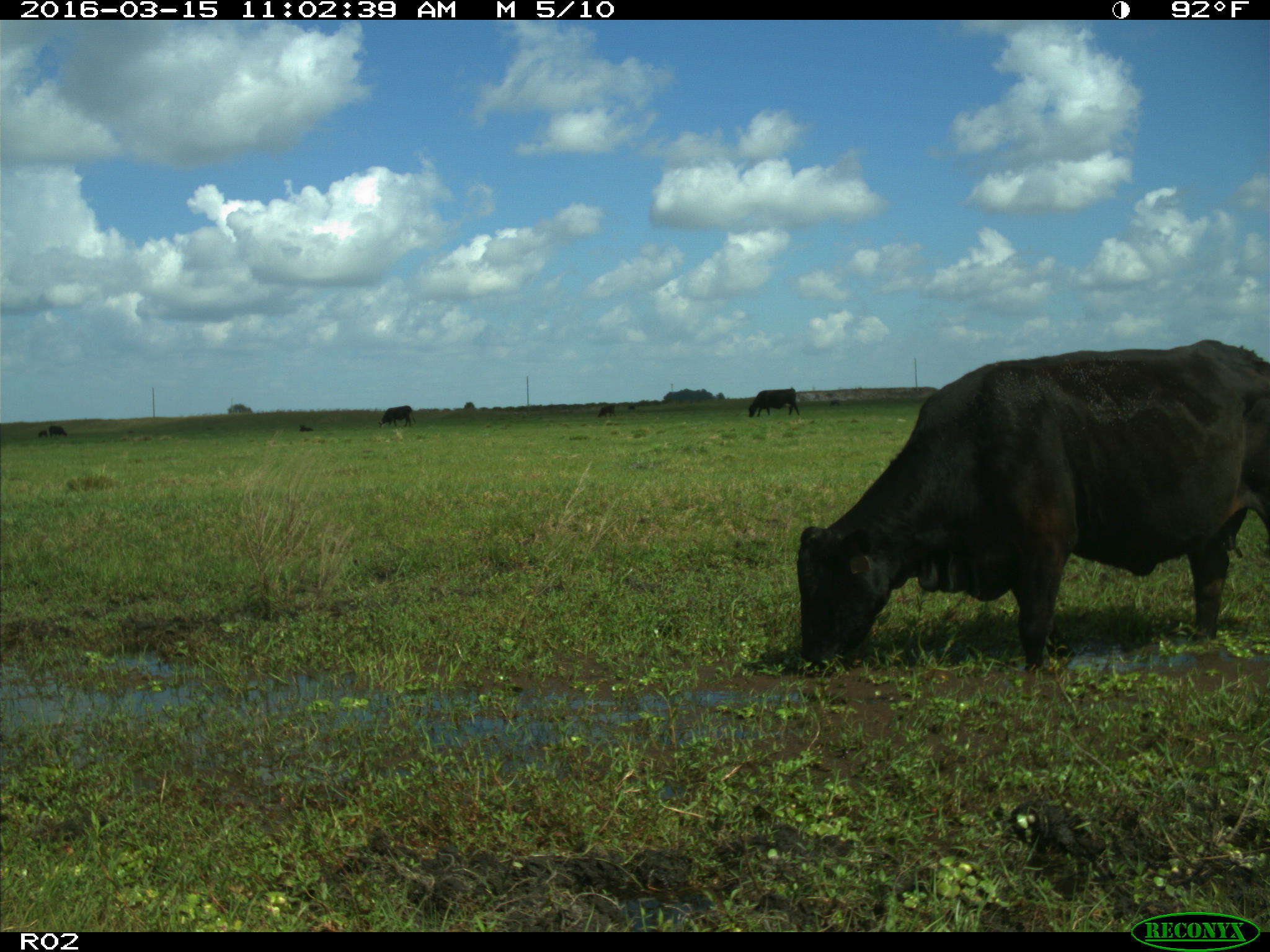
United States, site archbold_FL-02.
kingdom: Animalia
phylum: Chordata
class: Mammalia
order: Artiodactyla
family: Bovidae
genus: Bos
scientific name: Bos taurus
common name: domestic cow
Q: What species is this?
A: Bos taurus (domestic cow).